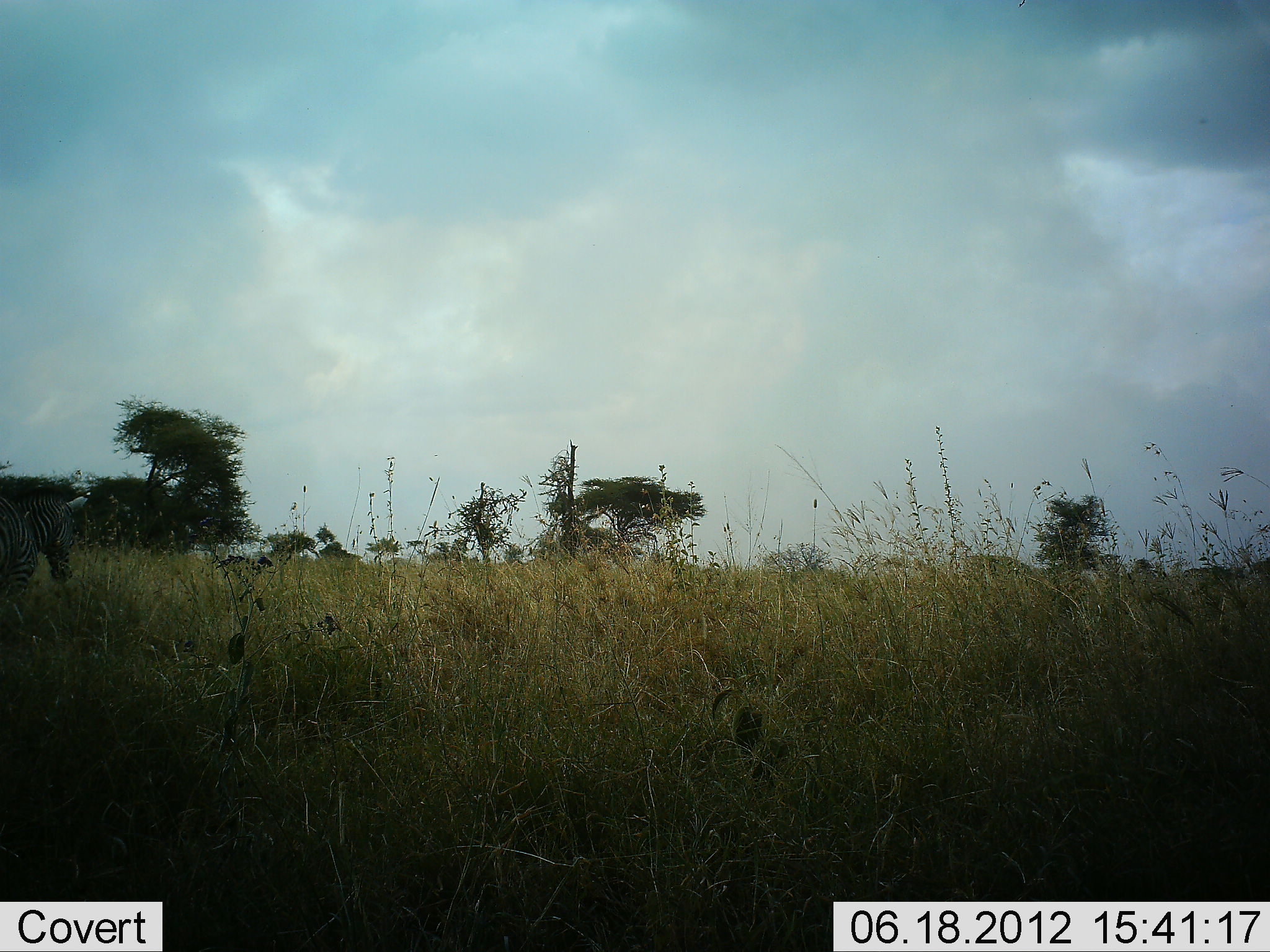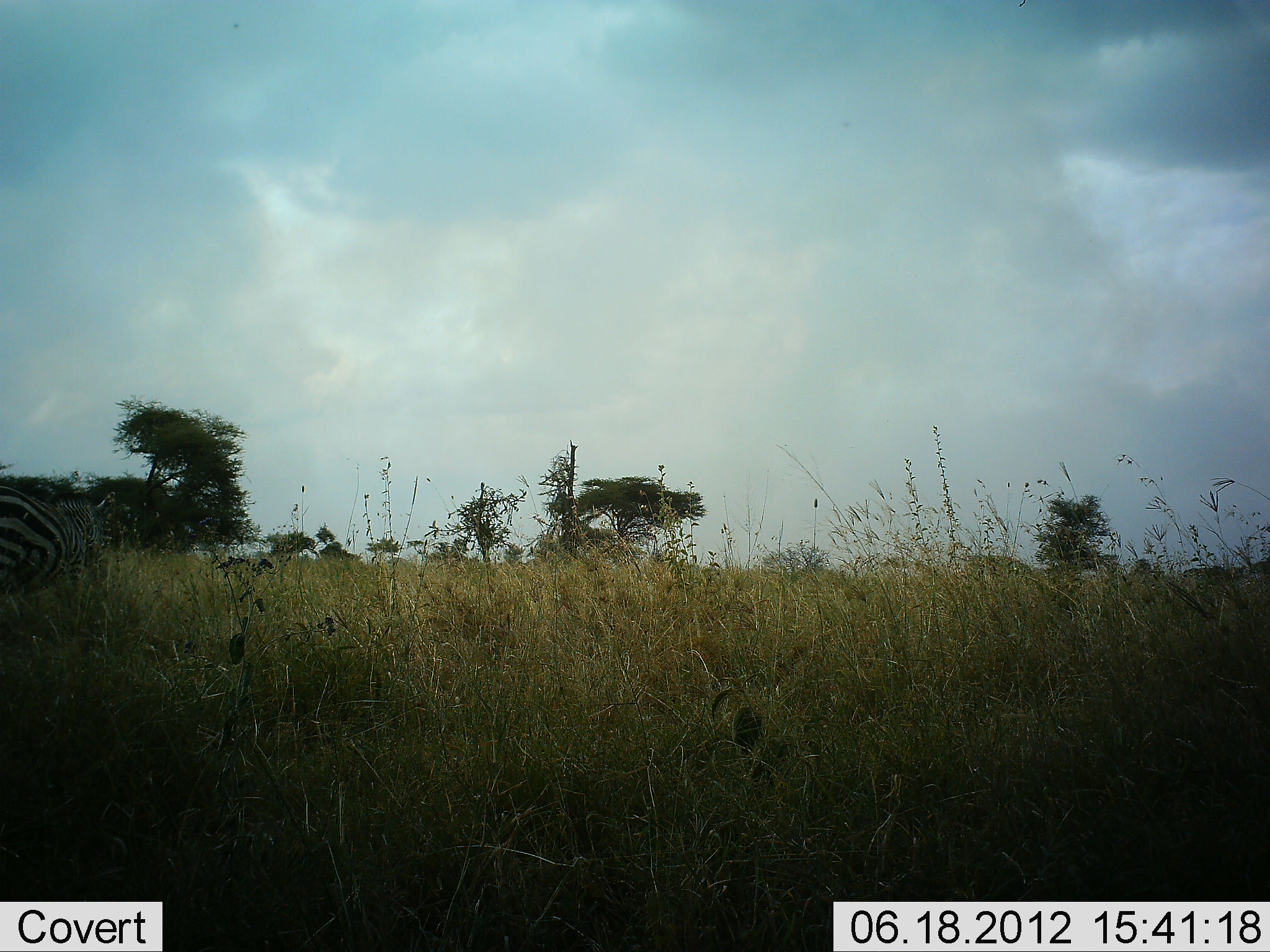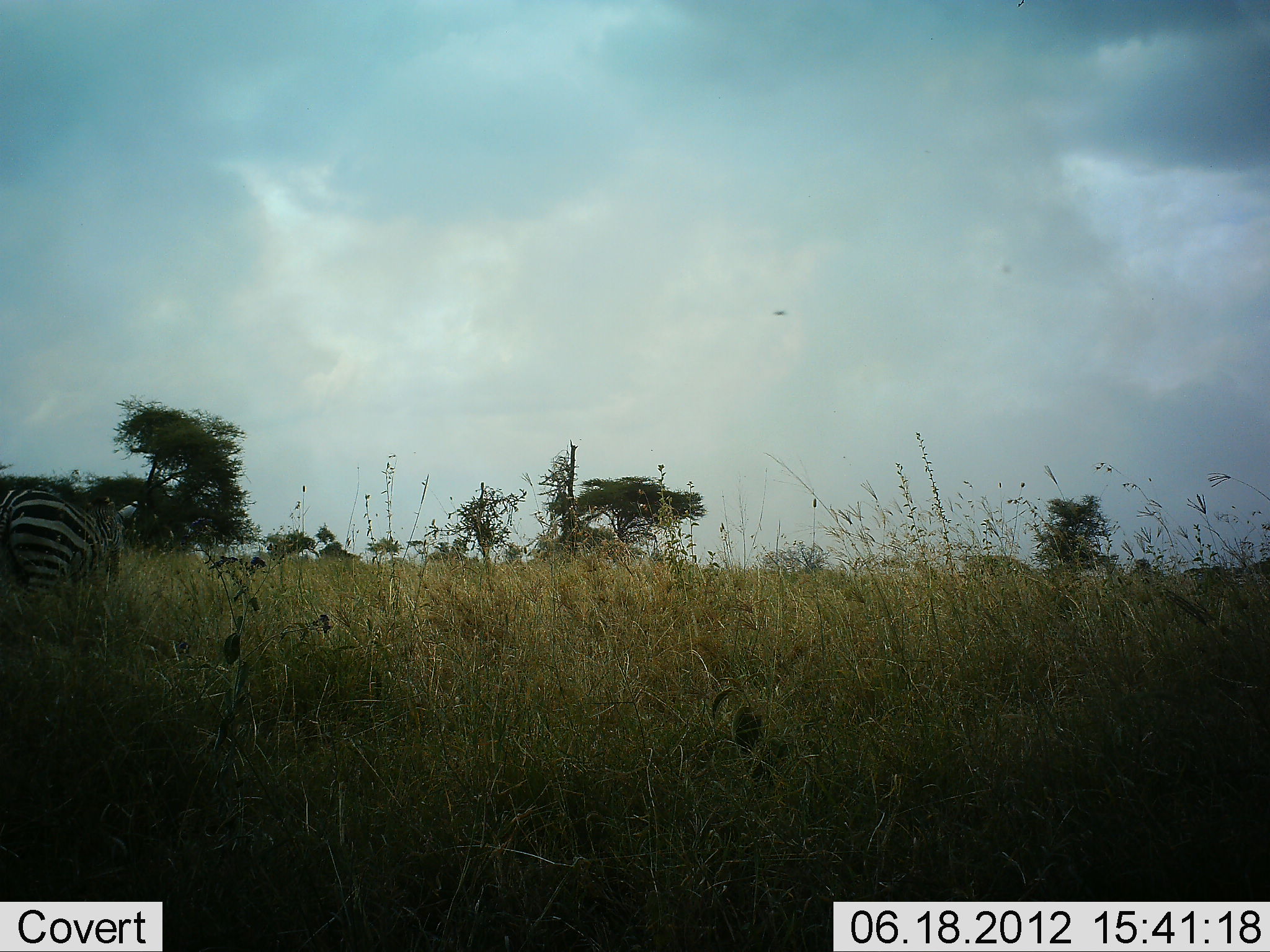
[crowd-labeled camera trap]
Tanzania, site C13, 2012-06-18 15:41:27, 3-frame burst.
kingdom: Animalia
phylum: Chordata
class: Mammalia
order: Perissodactyla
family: Equidae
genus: Equus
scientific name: Equus quagga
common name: plains zebra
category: zebra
Zebra (plains zebra) (Equus quagga), count 1. Behavior (volunteer vote fractions): standing 0%, resting 0%, moving 90%, interacting 0%. Young present (vote fraction): 0%. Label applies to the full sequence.